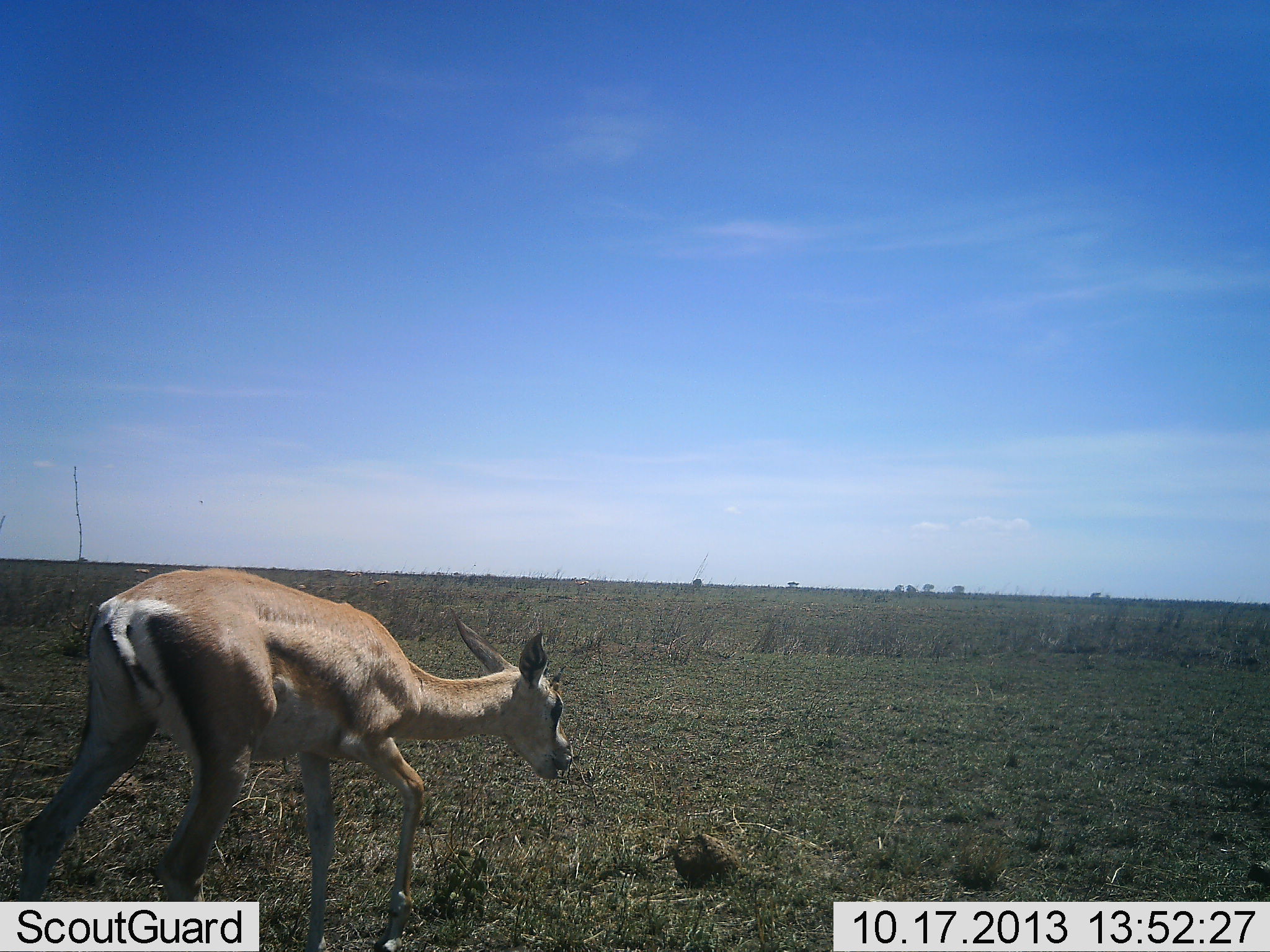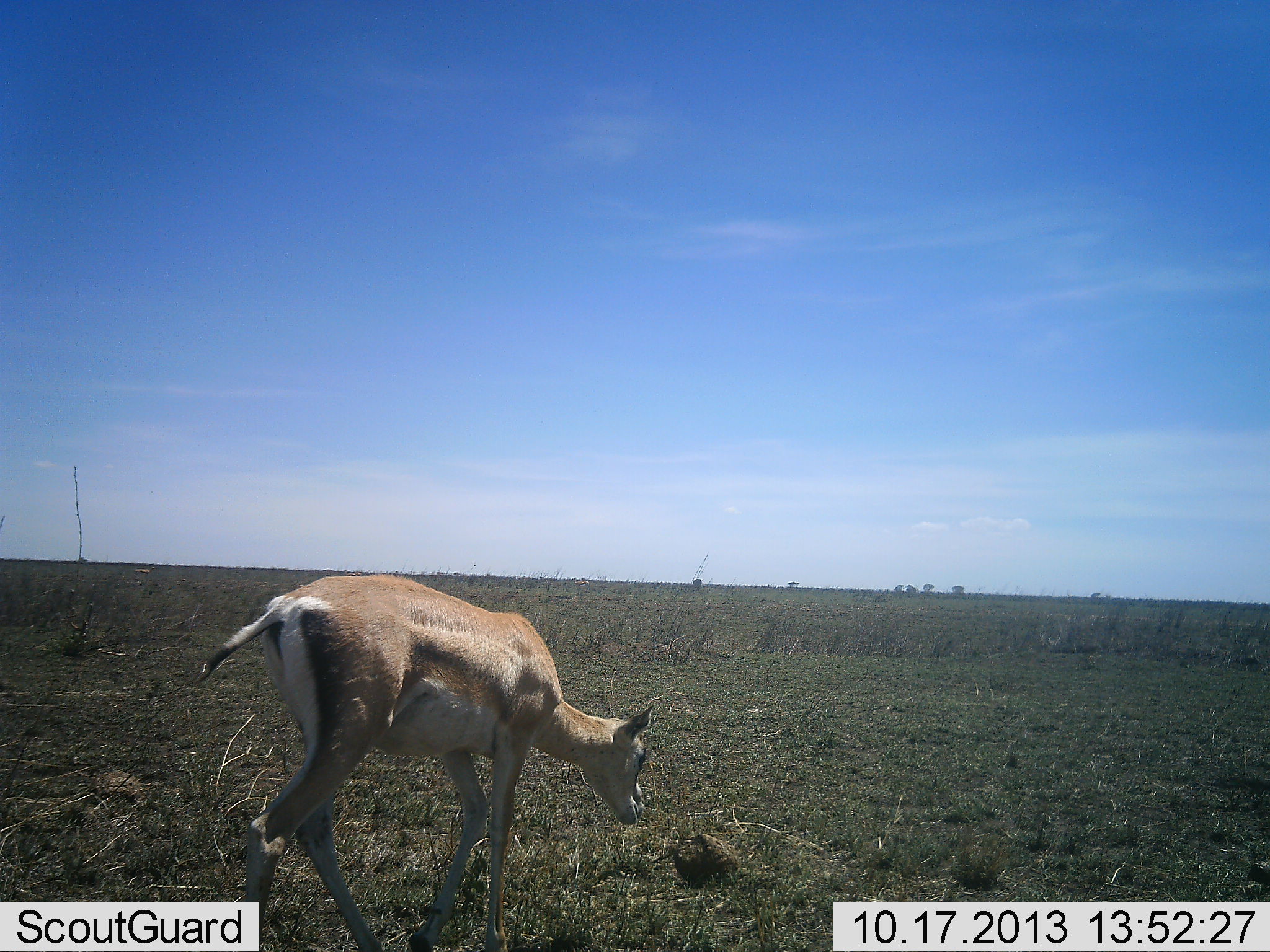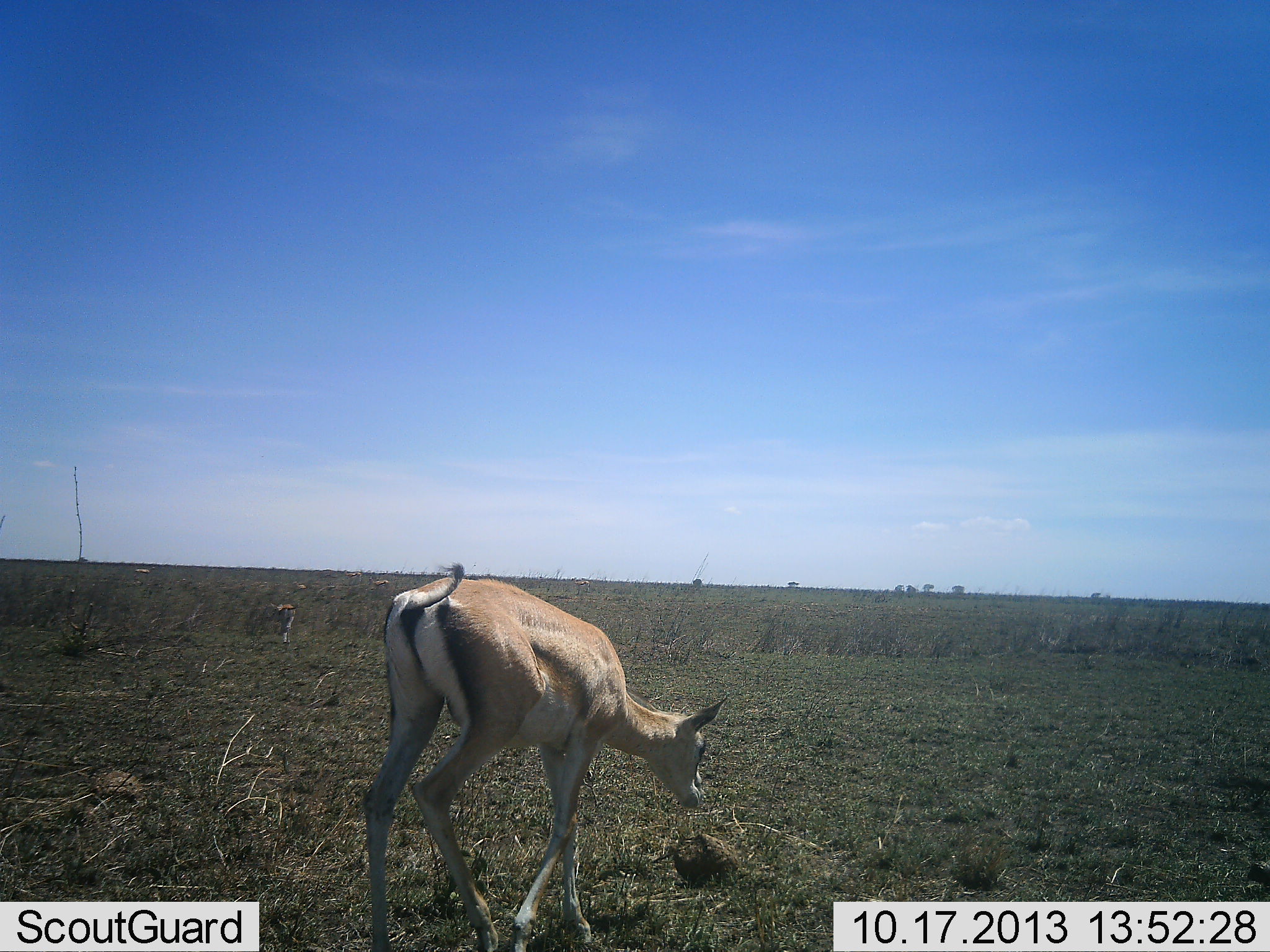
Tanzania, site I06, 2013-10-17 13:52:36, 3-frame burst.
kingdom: Animalia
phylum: Chordata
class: Mammalia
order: Artiodactyla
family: Bovidae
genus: Nanger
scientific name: Nanger granti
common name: grant's gazelle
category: gazellegrants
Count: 1.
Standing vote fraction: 0%.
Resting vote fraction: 0%.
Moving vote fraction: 68%.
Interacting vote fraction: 0%.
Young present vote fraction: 5%.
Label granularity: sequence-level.